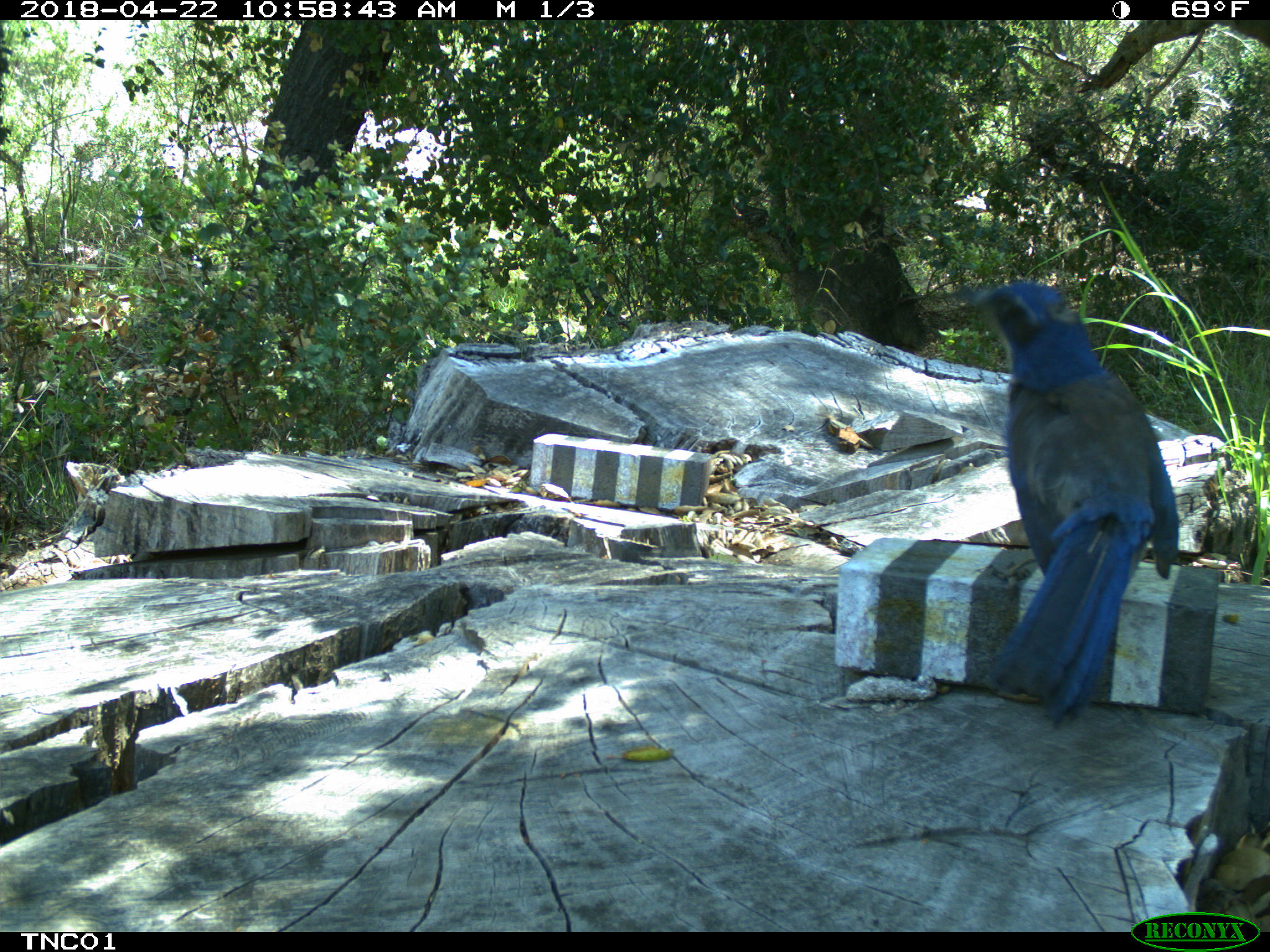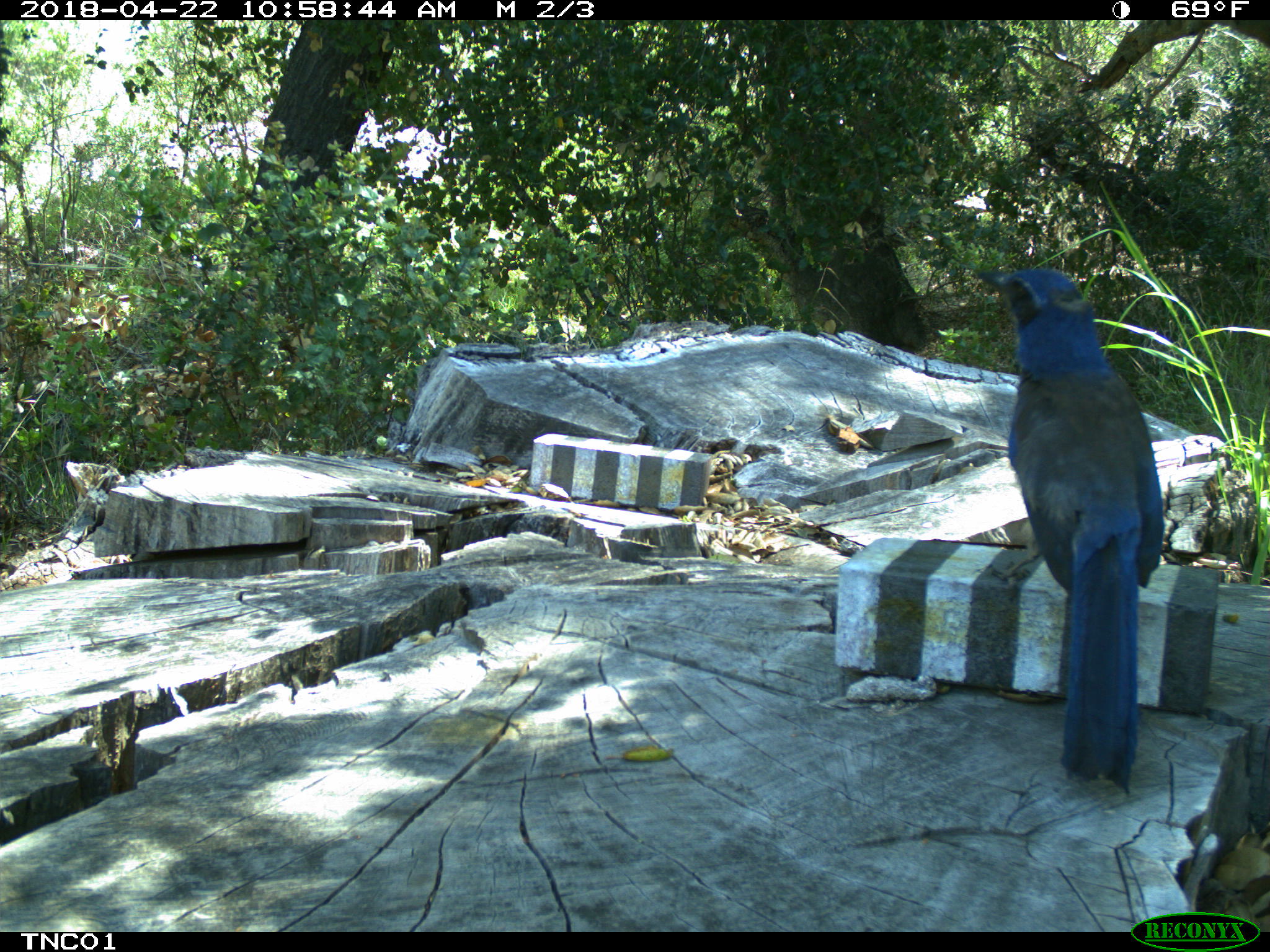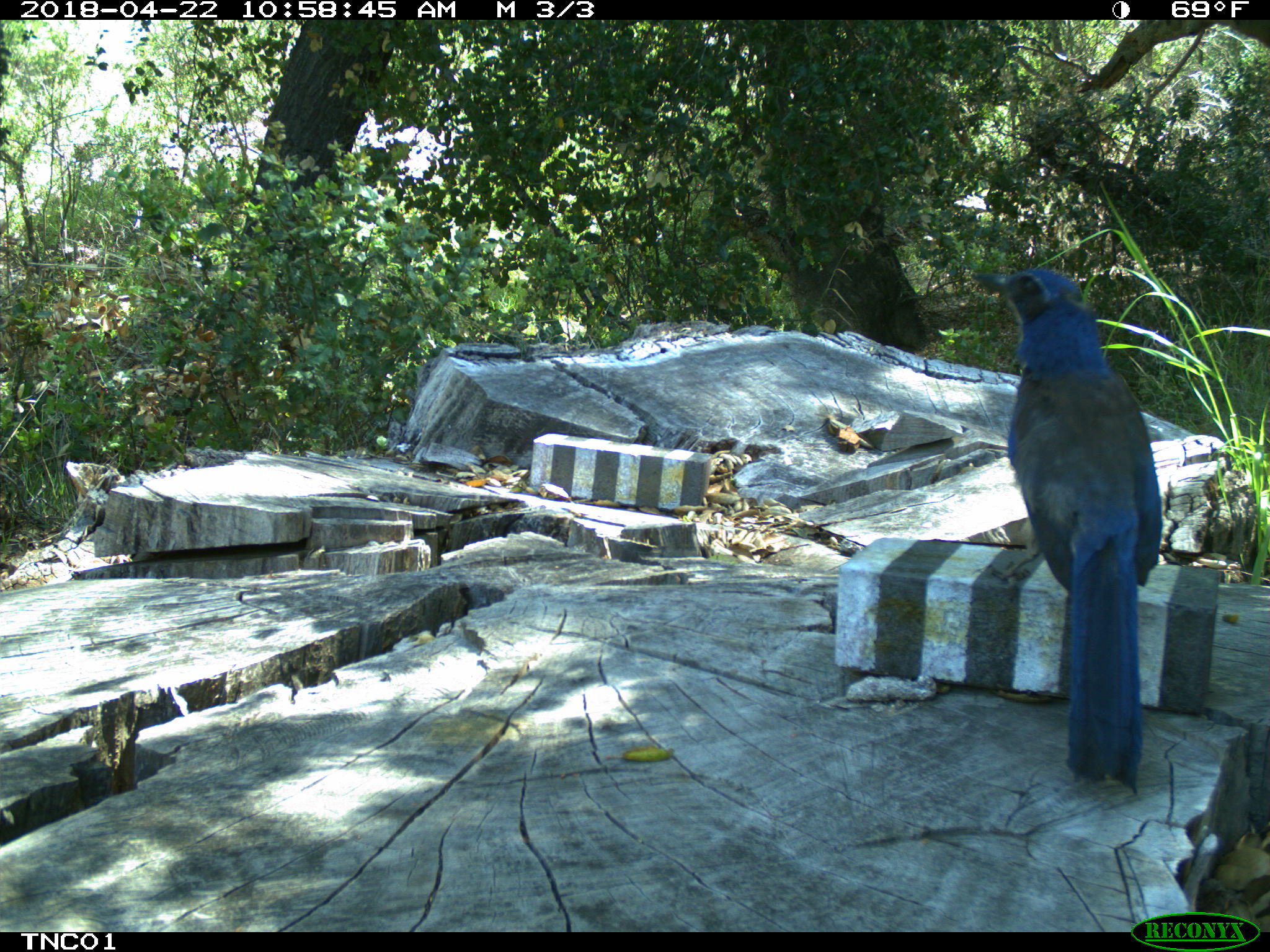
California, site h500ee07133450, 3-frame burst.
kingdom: Animalia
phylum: Chordata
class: Aves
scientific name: Aves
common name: bird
Bird (Aves).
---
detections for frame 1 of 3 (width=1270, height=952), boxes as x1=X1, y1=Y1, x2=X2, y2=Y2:
bird: x1=946, y1=280, x2=1178, y2=730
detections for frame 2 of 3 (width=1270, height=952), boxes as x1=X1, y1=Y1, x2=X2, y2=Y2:
bird: x1=965, y1=267, x2=1164, y2=795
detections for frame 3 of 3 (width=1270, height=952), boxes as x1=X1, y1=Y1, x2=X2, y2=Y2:
bird: x1=972, y1=267, x2=1161, y2=794